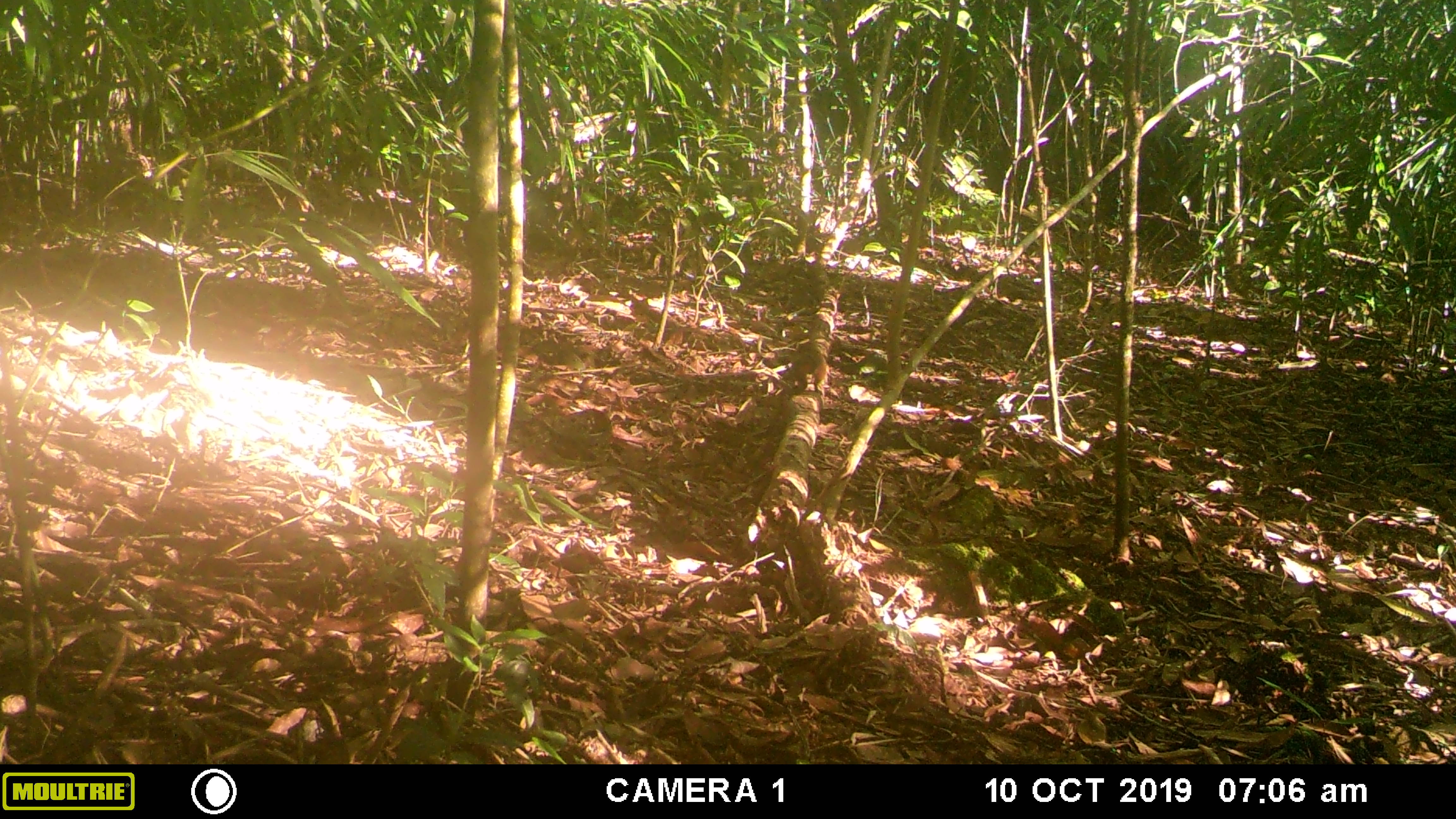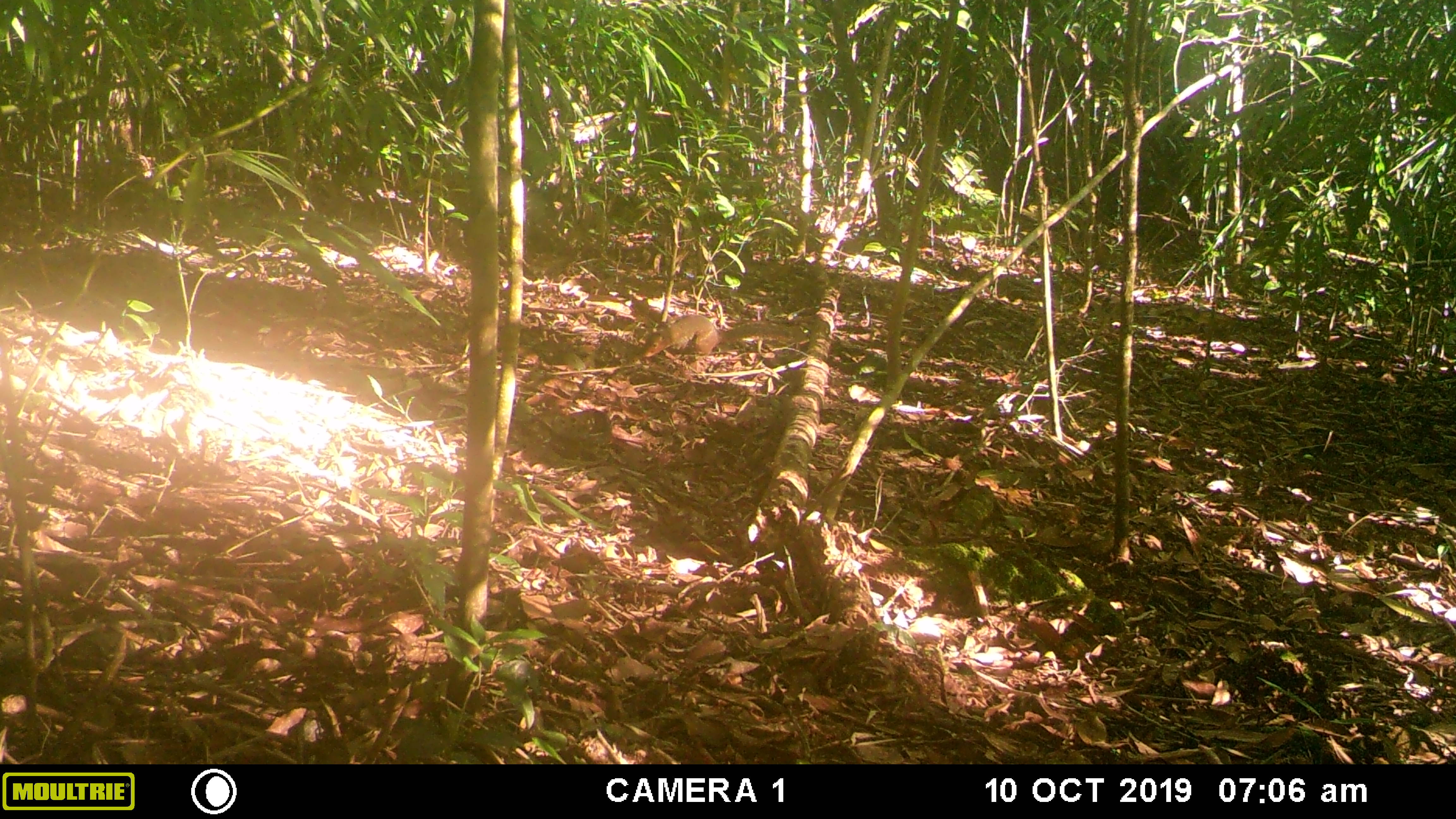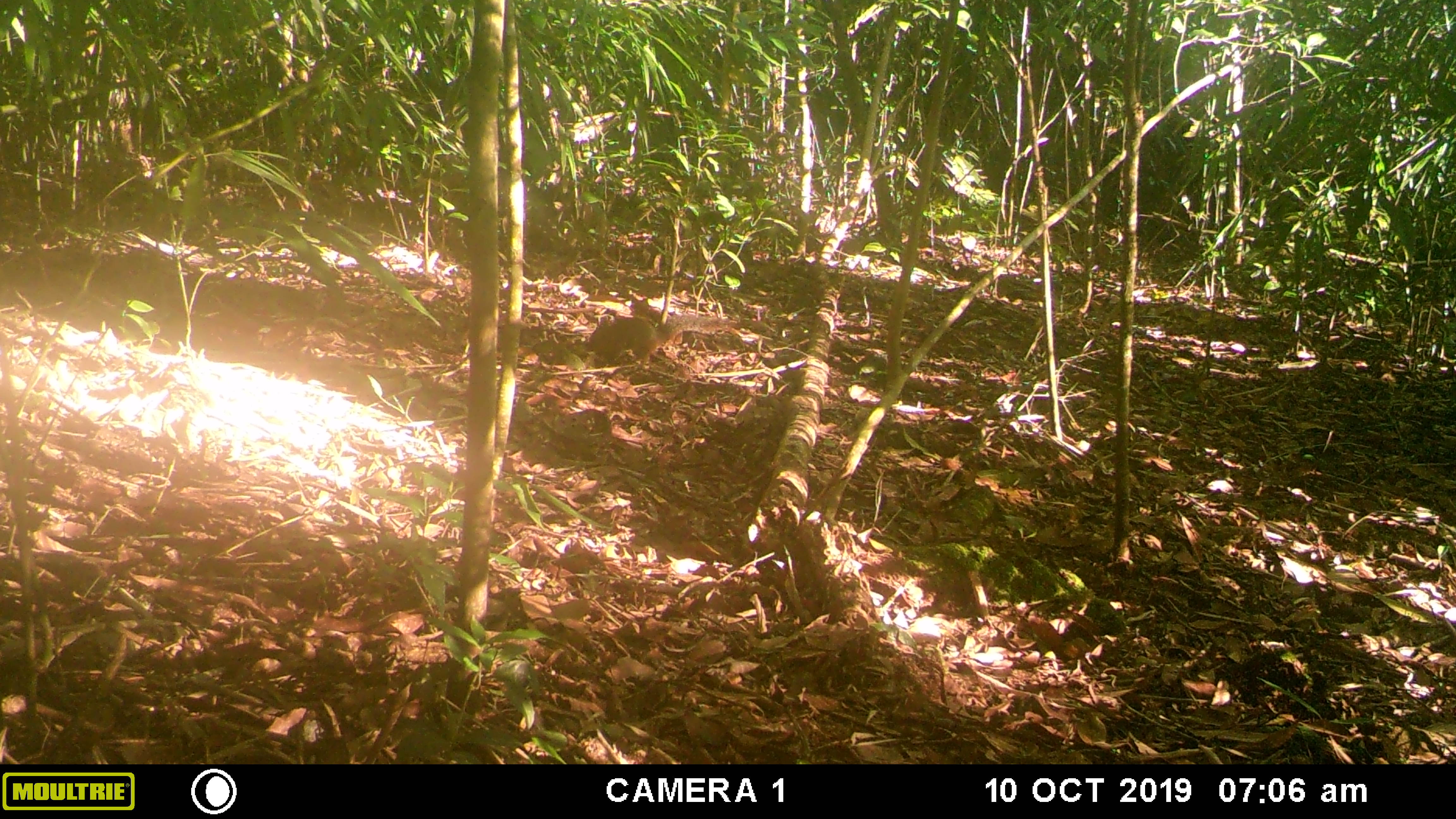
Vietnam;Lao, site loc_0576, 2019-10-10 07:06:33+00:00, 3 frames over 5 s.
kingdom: Animalia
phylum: Chordata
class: Mammalia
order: Rodentia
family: Sciuridae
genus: Dremomys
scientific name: Dremomys rufigenis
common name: red-cheeked squirrel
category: red cheeked squirrel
Red cheeked squirrel (red-cheeked squirrel) (Dremomys rufigenis). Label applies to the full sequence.